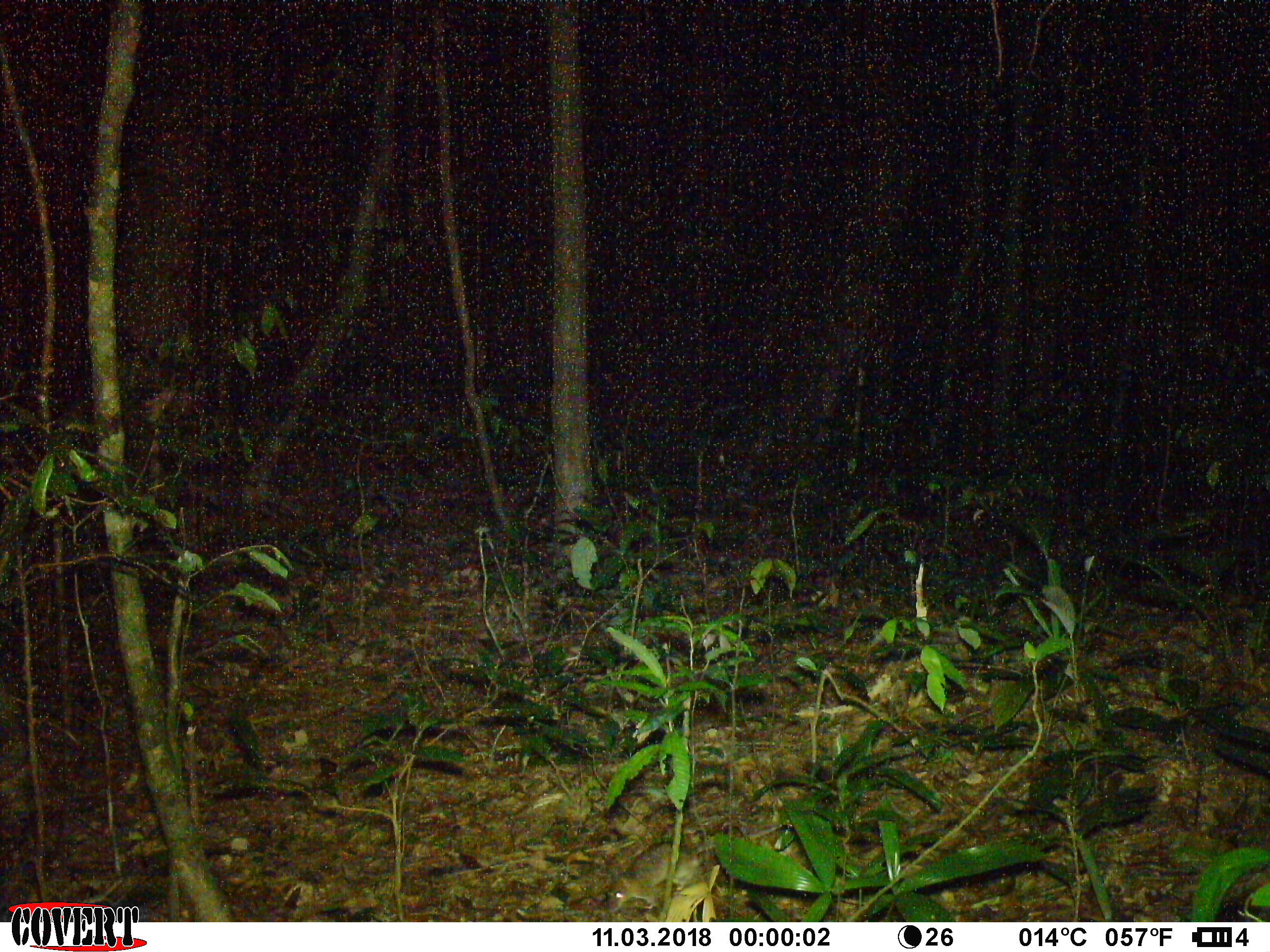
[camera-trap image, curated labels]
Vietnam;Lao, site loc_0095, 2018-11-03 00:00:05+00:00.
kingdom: Animalia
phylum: Chordata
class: Mammalia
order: Rodentia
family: Muridae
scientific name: Muridae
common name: old-world mice and rats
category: unidentified murid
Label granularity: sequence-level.